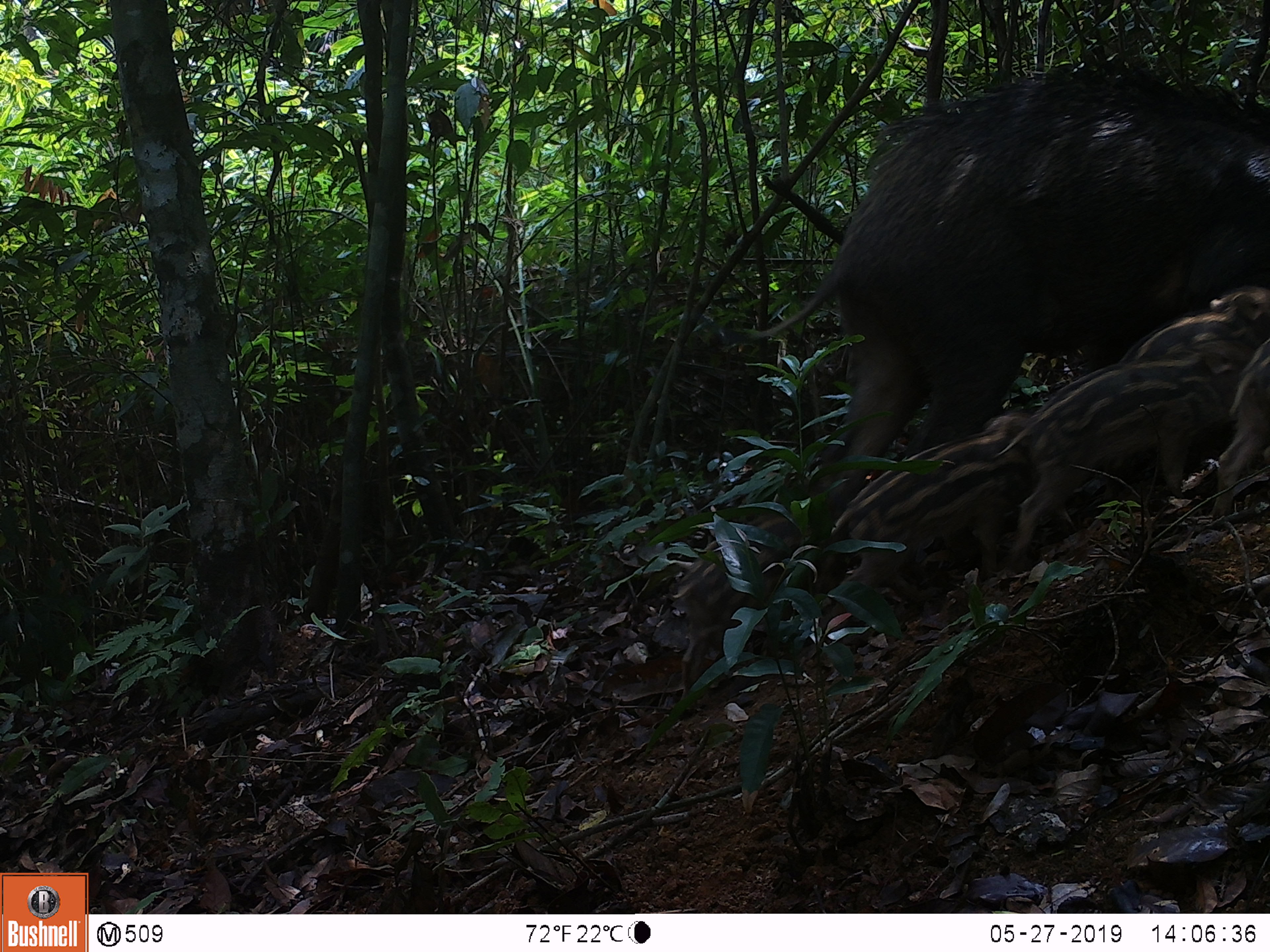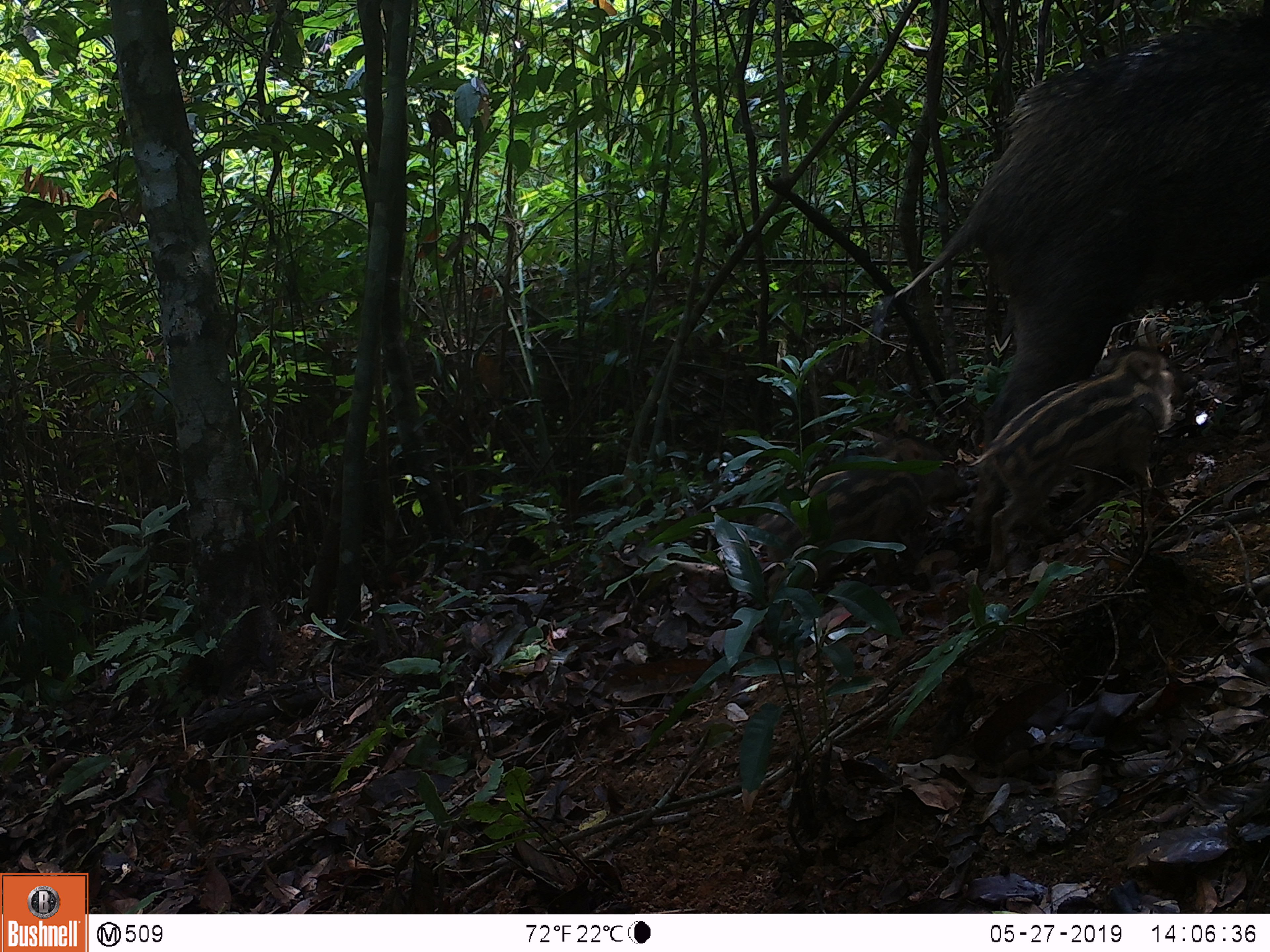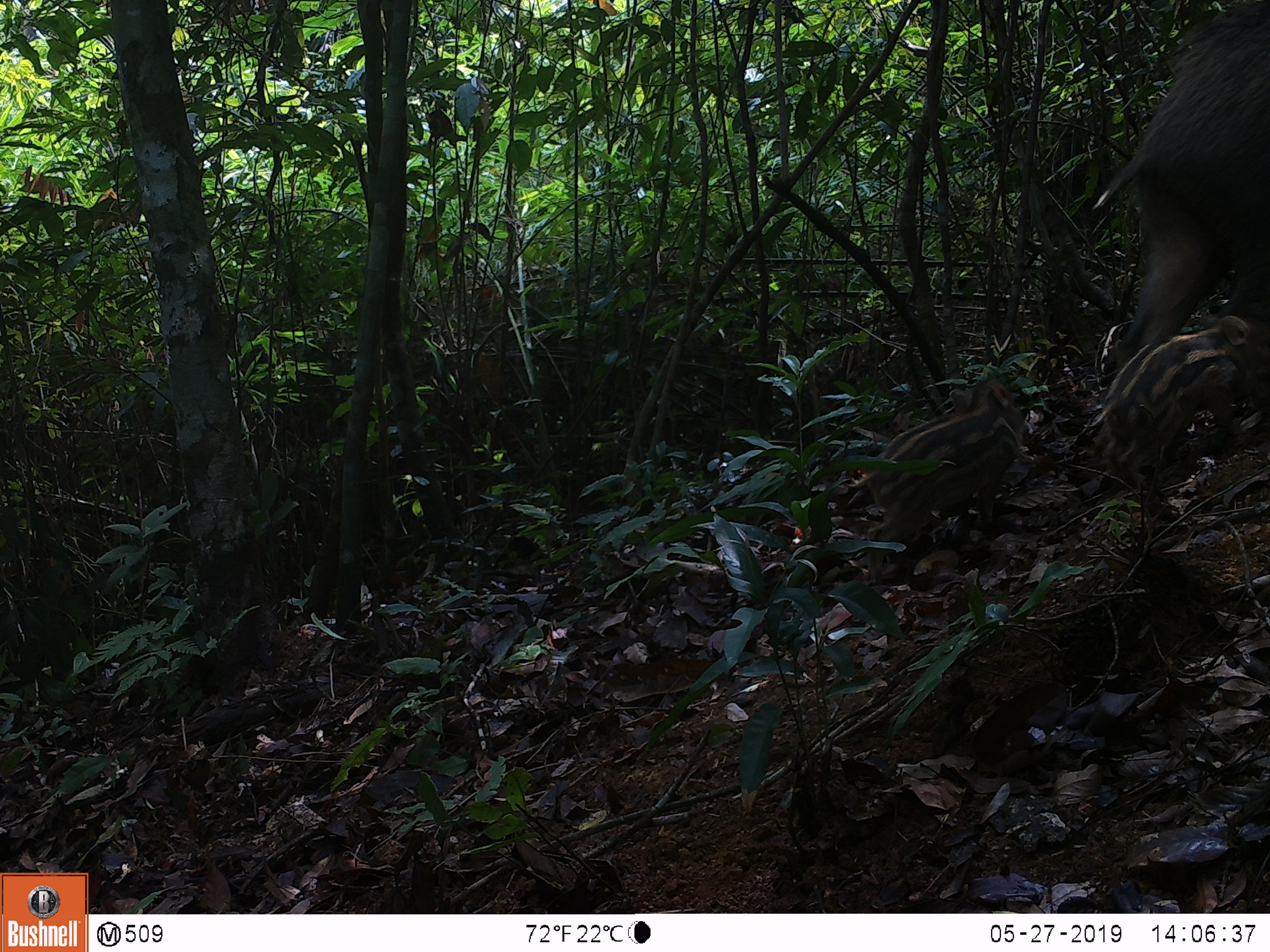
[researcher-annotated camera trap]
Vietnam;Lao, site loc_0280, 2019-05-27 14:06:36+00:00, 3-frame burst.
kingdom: Animalia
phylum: Chordata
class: Mammalia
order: Artiodactyla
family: Suidae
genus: Sus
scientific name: Sus scrofa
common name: eurasian wild pig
Eurasian wild pig (Sus scrofa). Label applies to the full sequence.